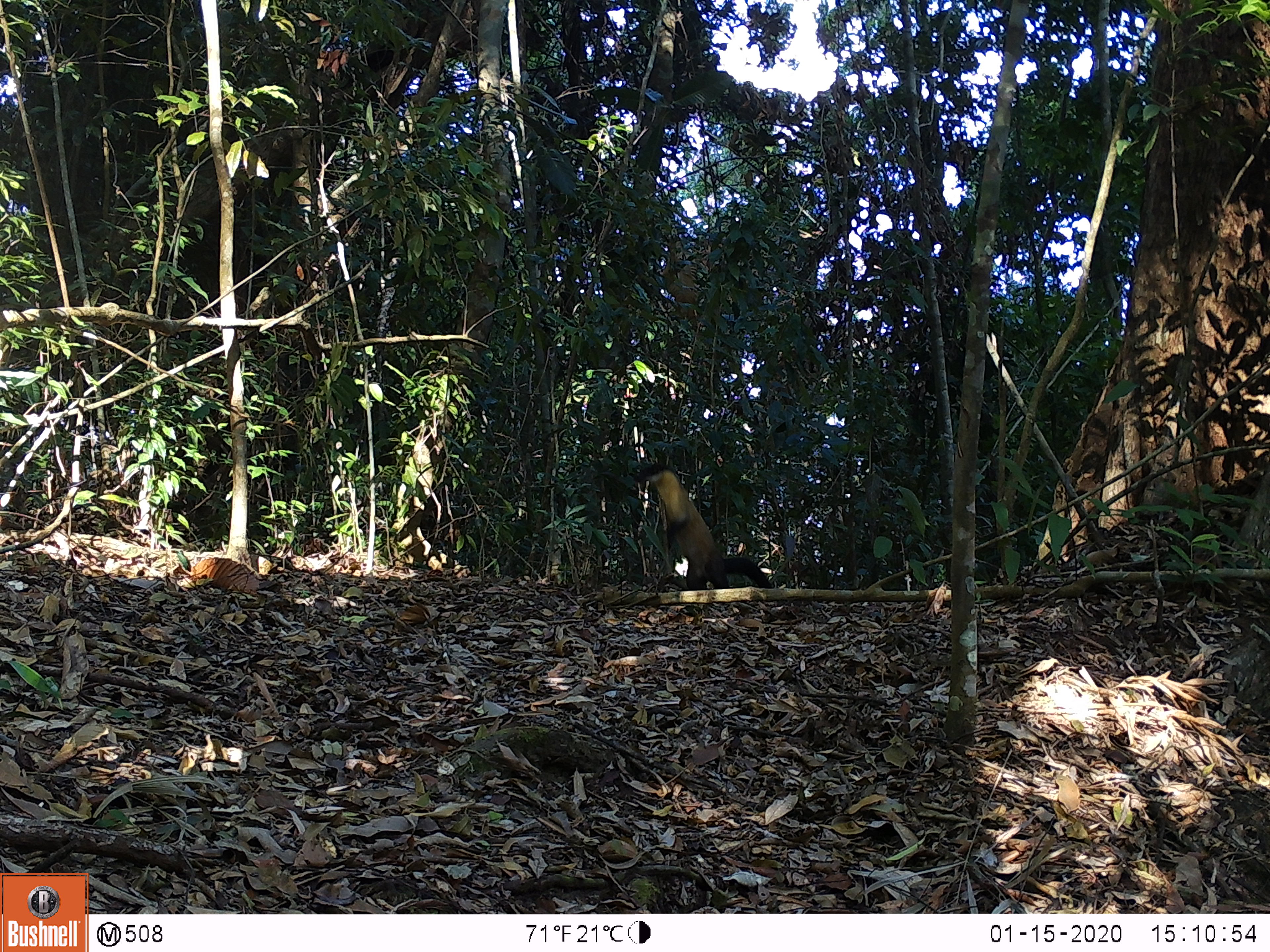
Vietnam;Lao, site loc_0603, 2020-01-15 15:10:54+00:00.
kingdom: Animalia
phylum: Chordata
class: Mammalia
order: Carnivora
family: Mustelidae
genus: Martes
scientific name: Martes flavigula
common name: yellow-throated marten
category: yellow throated marten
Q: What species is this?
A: Yellow throated marten (yellow-throated marten) (Martes flavigula).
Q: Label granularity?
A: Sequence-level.